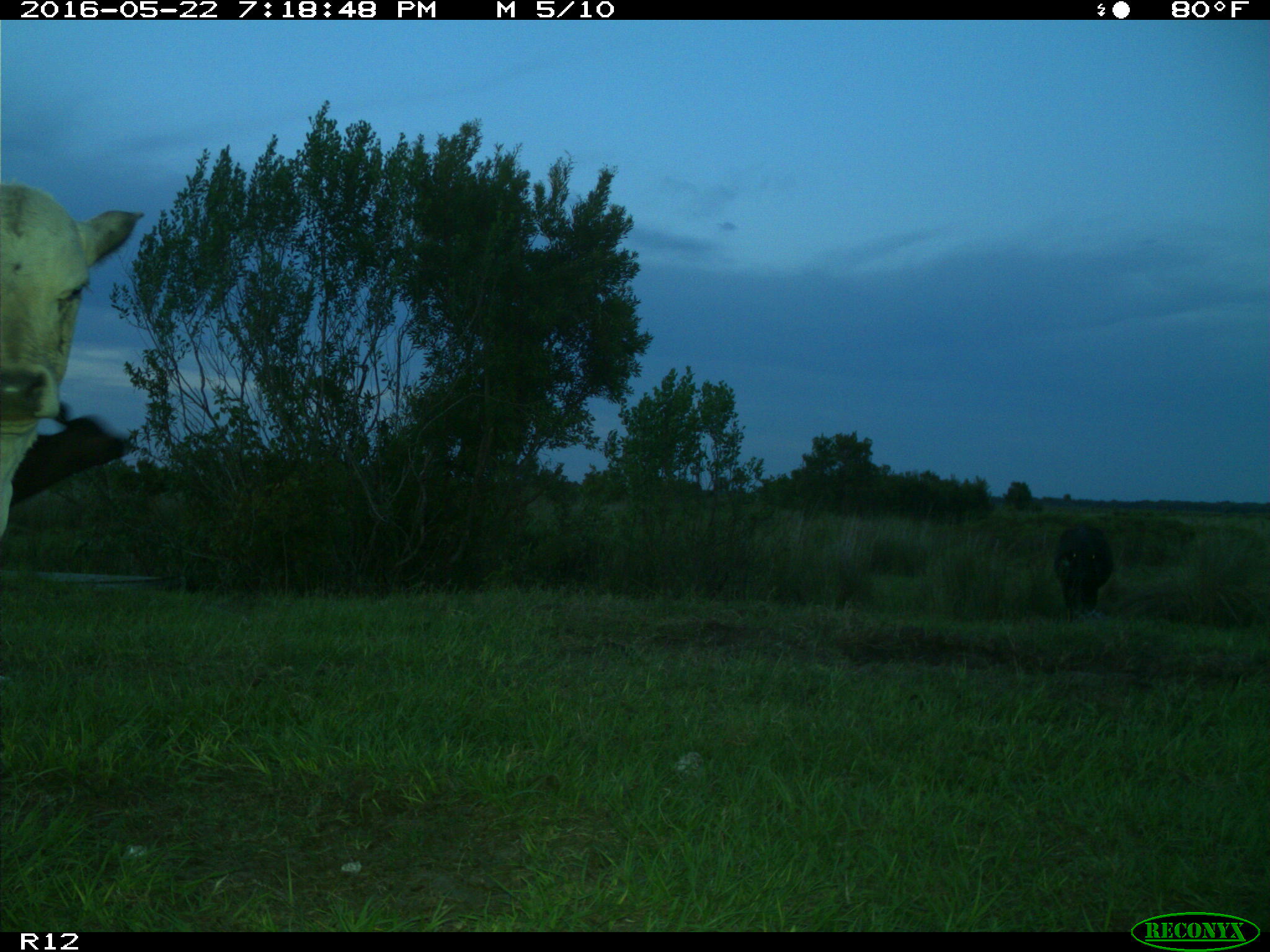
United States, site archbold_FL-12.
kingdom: Animalia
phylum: Chordata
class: Mammalia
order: Artiodactyla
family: Bovidae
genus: Bos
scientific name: Bos taurus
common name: domestic cow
Bos taurus (domestic cow).